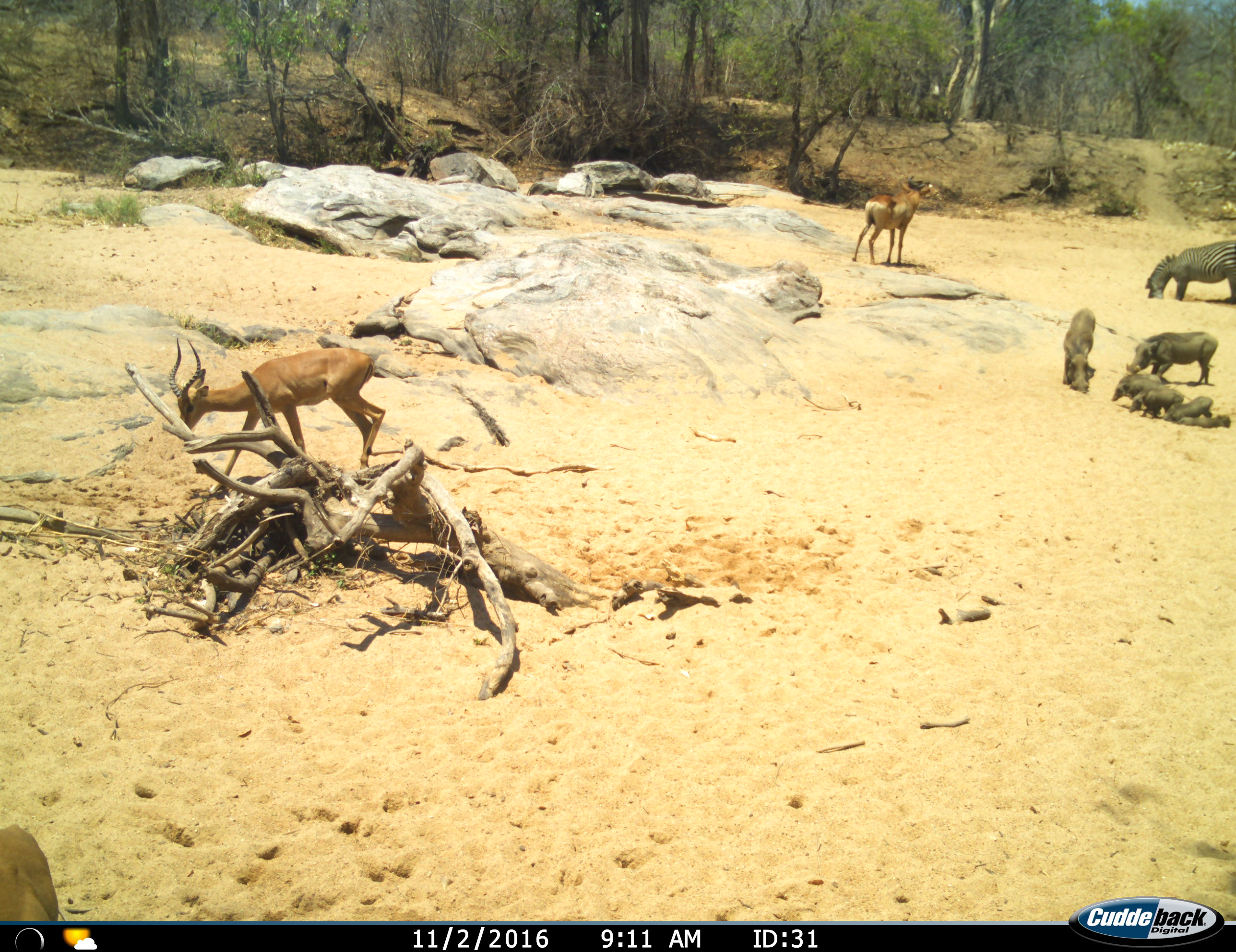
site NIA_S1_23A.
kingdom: Animalia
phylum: Chordata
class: Mammalia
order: Artiodactyla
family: Bovidae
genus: Aepyceros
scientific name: Aepyceros melampus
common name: impala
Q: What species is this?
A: Impala (Aepyceros melampus).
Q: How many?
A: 2.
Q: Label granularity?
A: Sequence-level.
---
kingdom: Animalia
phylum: Chordata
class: Mammalia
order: Artiodactyla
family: Suidae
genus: Phacochoerus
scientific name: Phacochoerus africanus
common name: warthog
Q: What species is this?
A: Warthog (Phacochoerus africanus).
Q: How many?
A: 6.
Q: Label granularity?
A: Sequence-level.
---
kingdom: Animalia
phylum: Chordata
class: Mammalia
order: Perissodactyla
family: Equidae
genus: Equus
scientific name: Equus quagga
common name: plains zebra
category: zebraplains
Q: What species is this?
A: Zebraplains (plains zebra) (Equus quagga).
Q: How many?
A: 1.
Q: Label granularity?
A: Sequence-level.